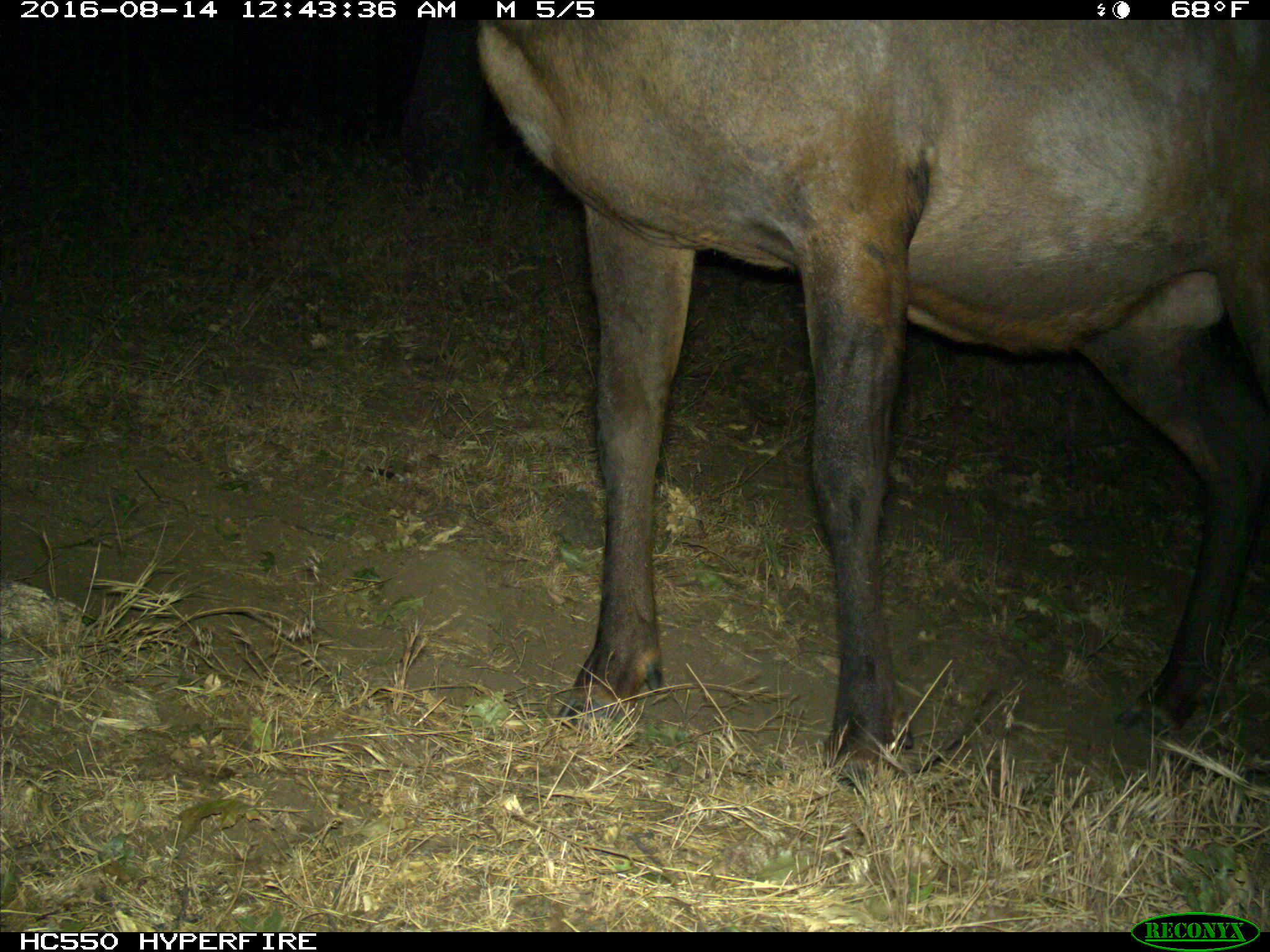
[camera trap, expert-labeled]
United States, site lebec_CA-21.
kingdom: Animalia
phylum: Chordata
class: Mammalia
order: Artiodactyla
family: Cervidae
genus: Cervus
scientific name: Cervus canadensis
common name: elk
Cervus canadensis (elk).